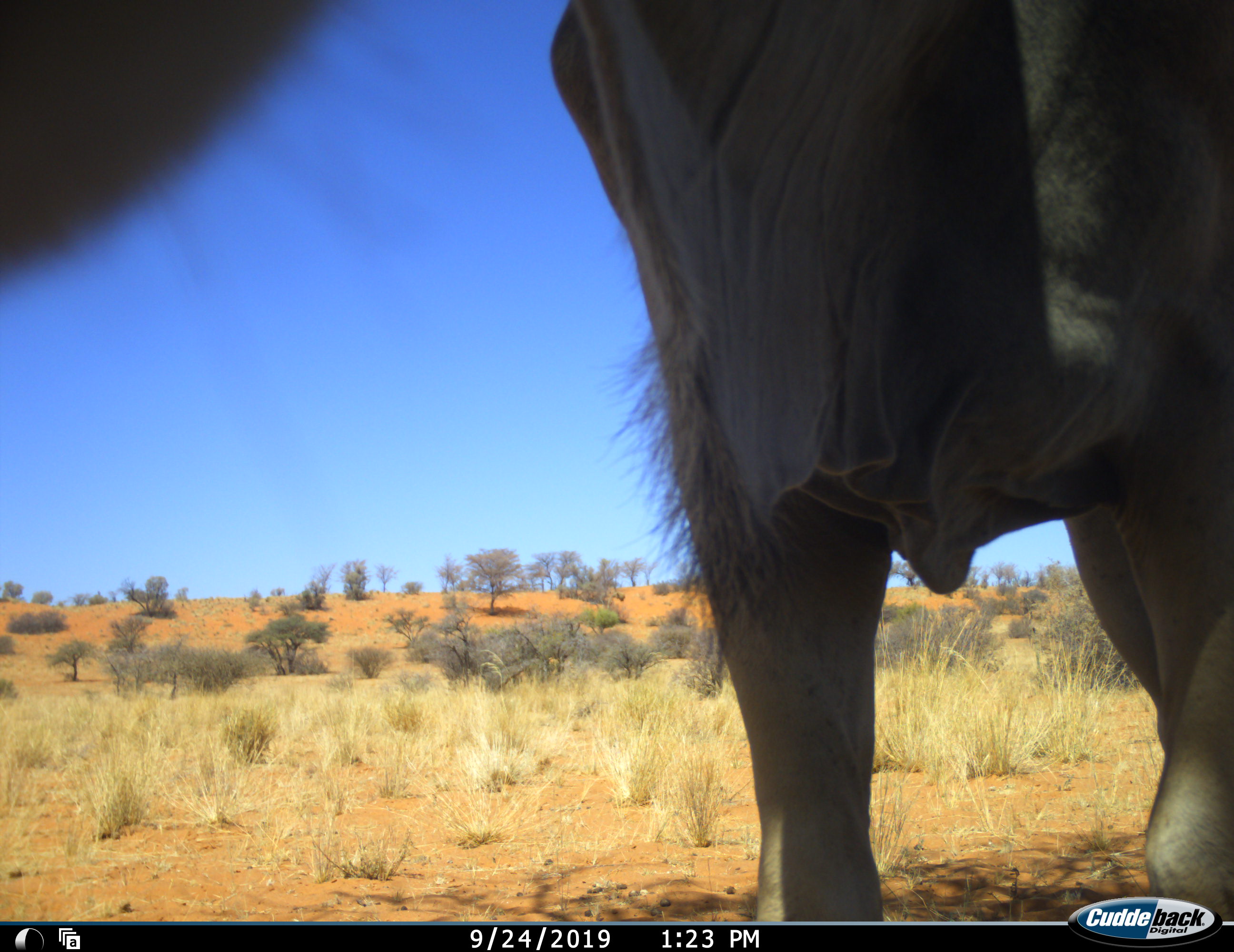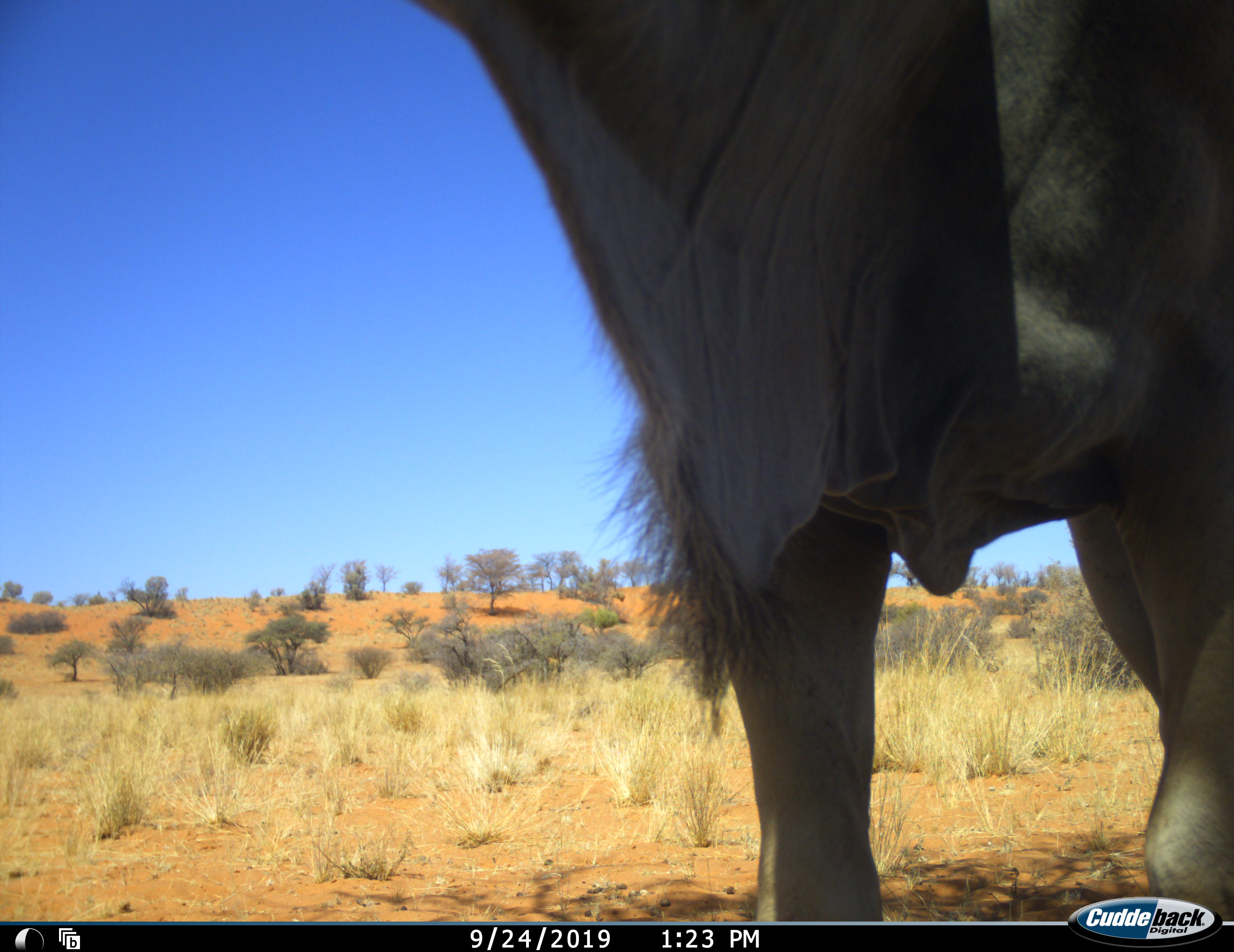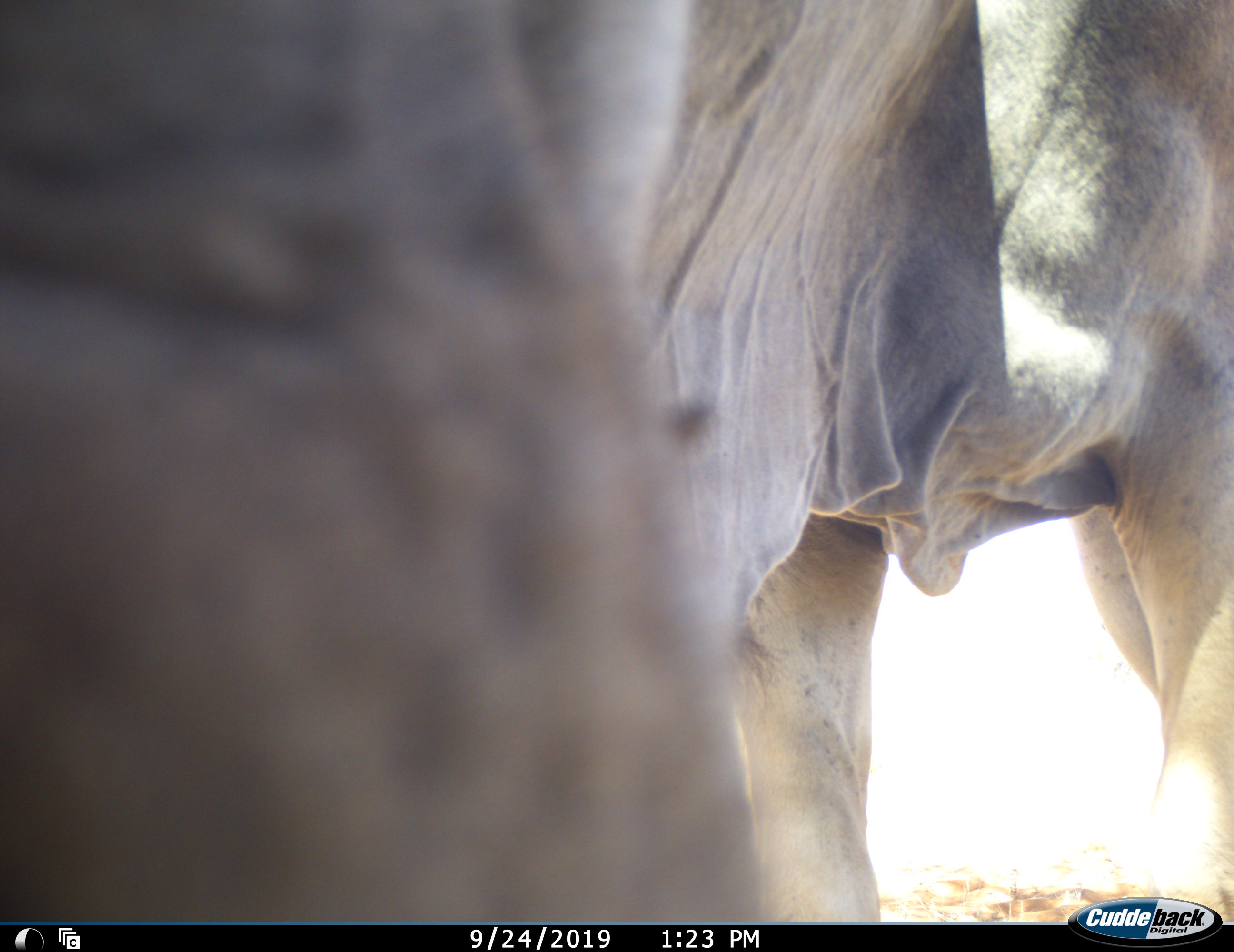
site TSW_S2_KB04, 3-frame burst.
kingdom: Animalia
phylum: Chordata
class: Mammalia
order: Artiodactyla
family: Bovidae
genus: Tragelaphus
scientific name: Tragelaphus oryx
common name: eland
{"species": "eland (Tragelaphus oryx)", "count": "1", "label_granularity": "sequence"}